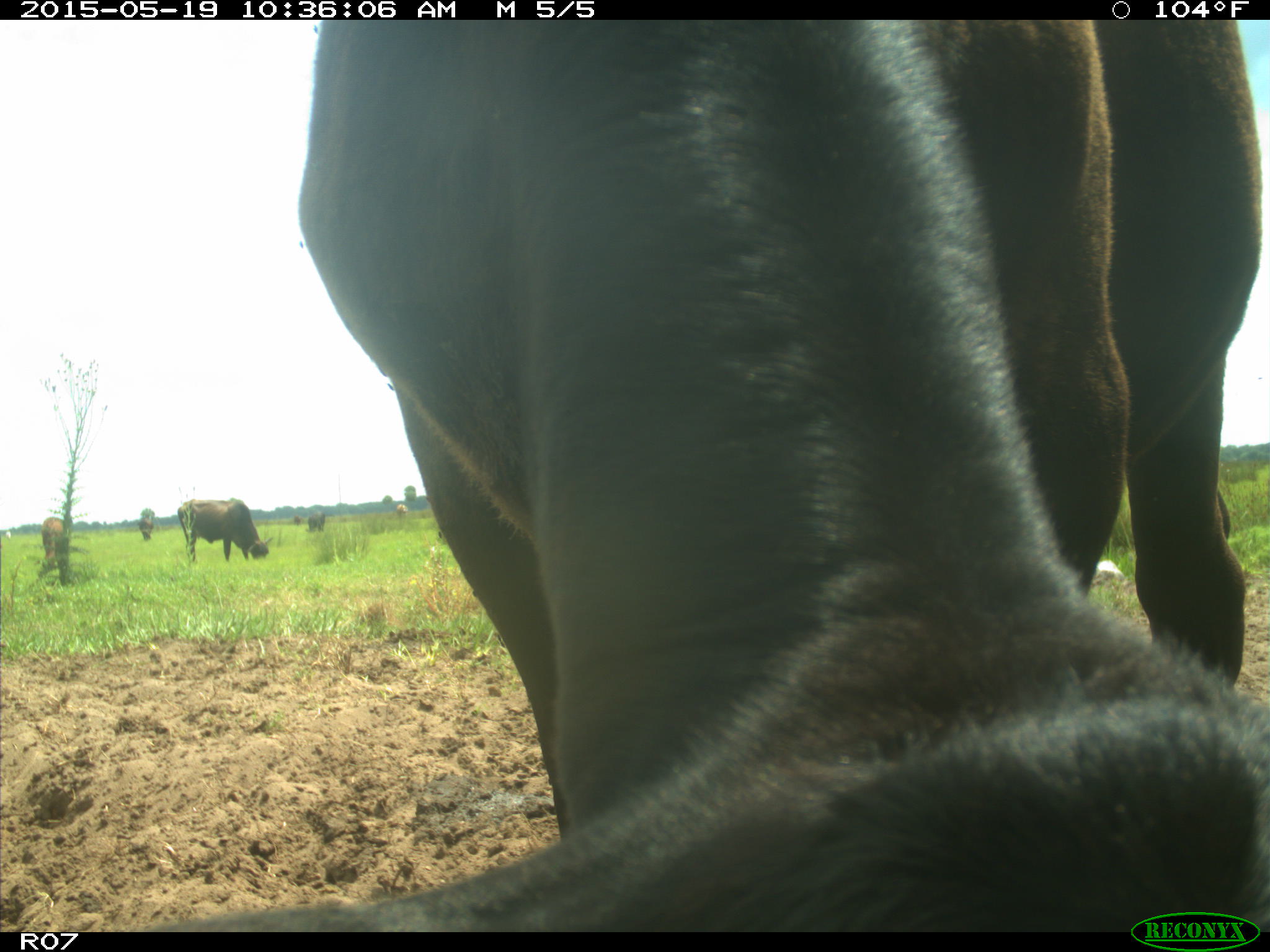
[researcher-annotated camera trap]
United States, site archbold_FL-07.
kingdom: Animalia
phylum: Chordata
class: Mammalia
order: Artiodactyla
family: Bovidae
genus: Bos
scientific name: Bos taurus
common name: domestic cow